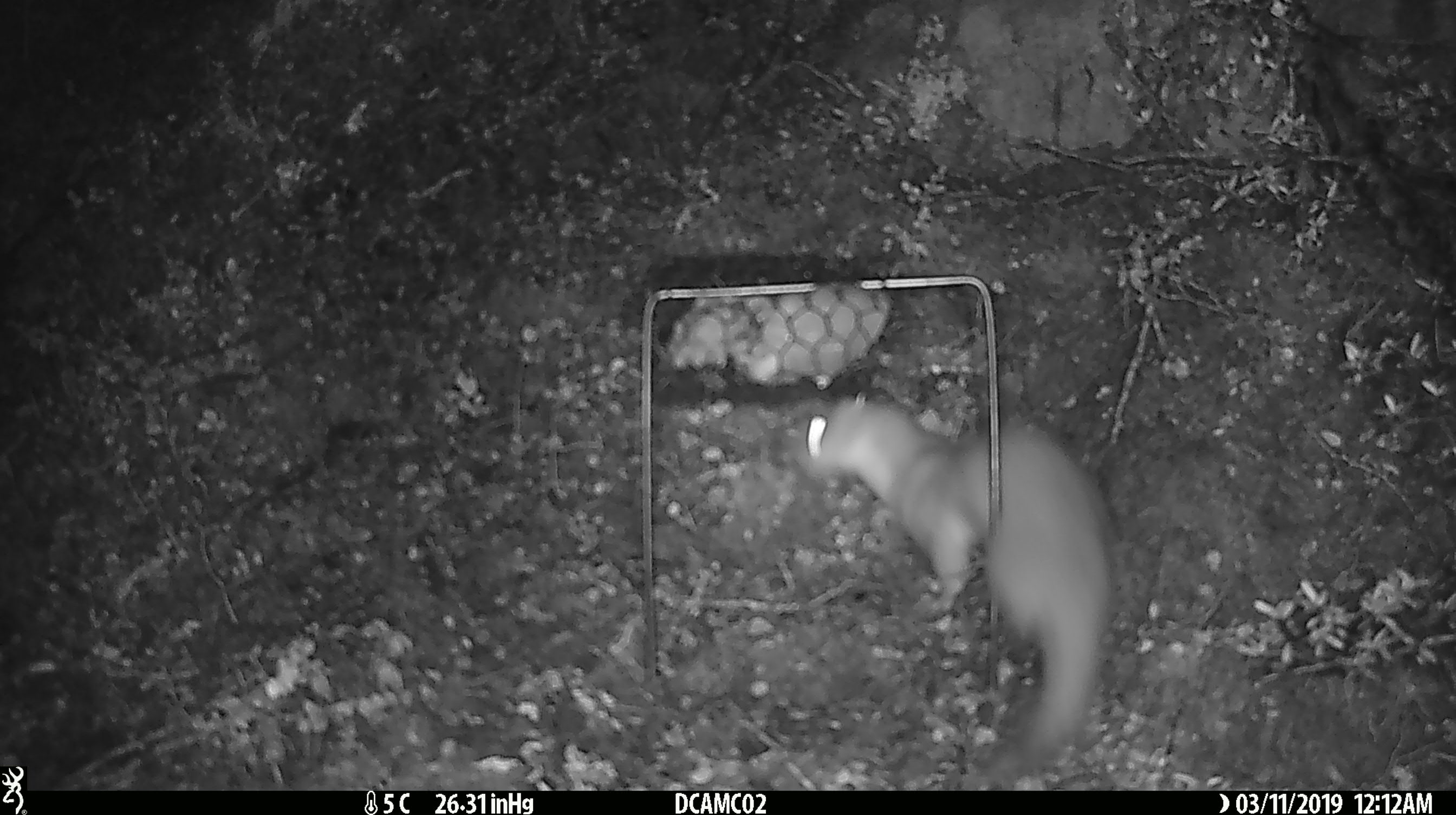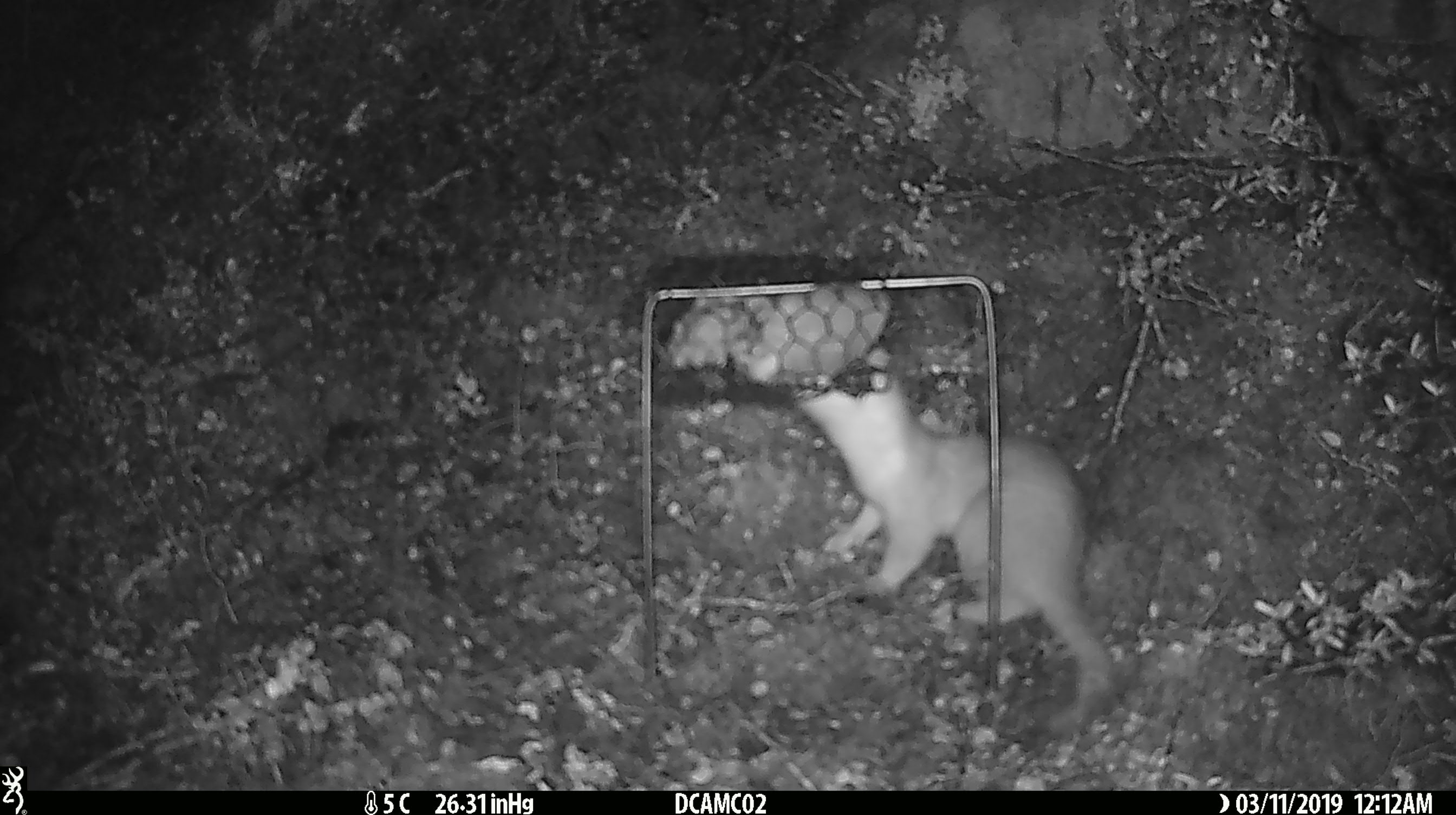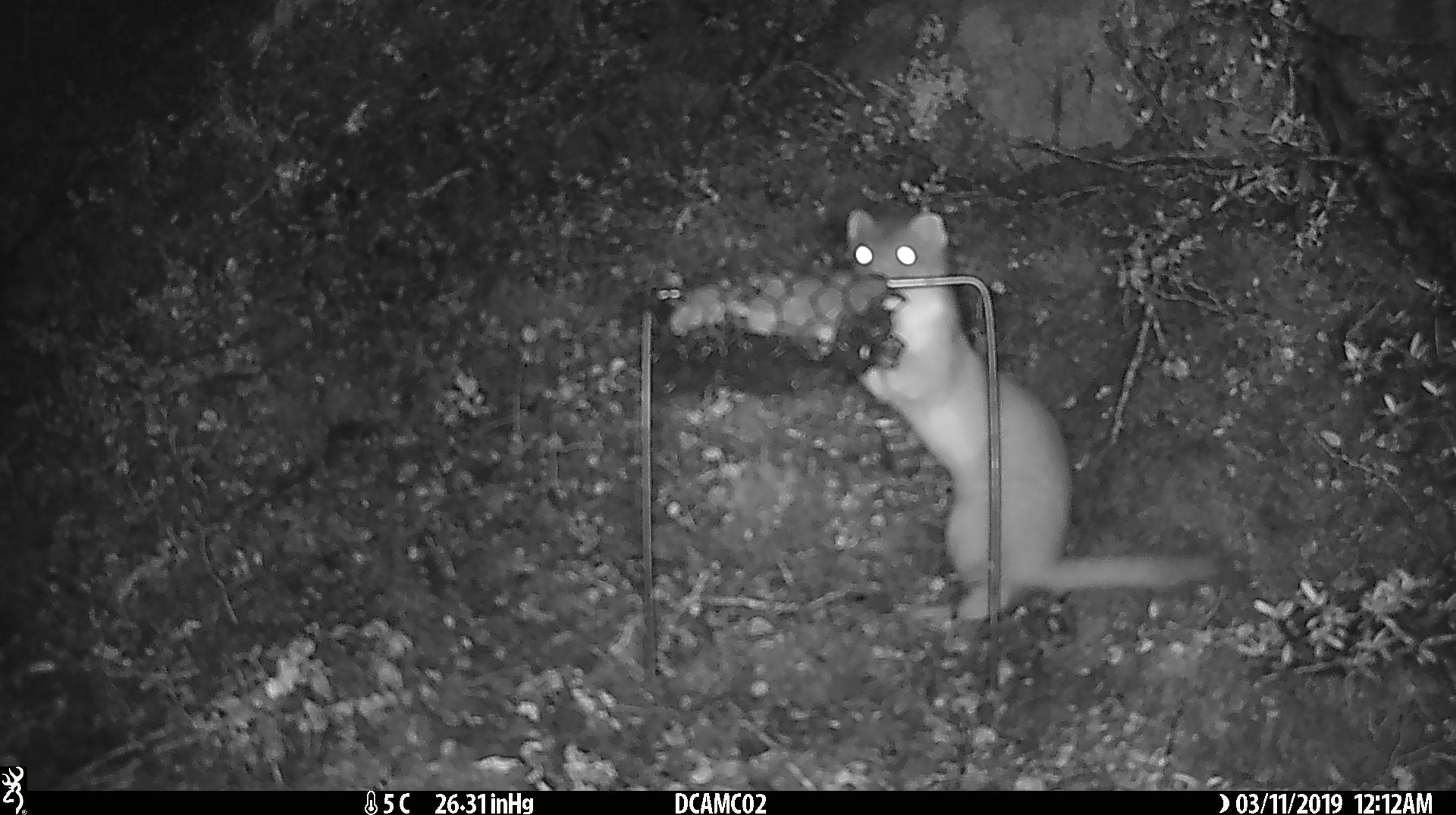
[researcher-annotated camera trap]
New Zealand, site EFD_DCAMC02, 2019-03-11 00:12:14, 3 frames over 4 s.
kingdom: Animalia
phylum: Chordata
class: Mammalia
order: Carnivora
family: Mustelidae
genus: Mustela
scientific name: Mustela erminea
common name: stoat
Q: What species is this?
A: Stoat (Mustela erminea).